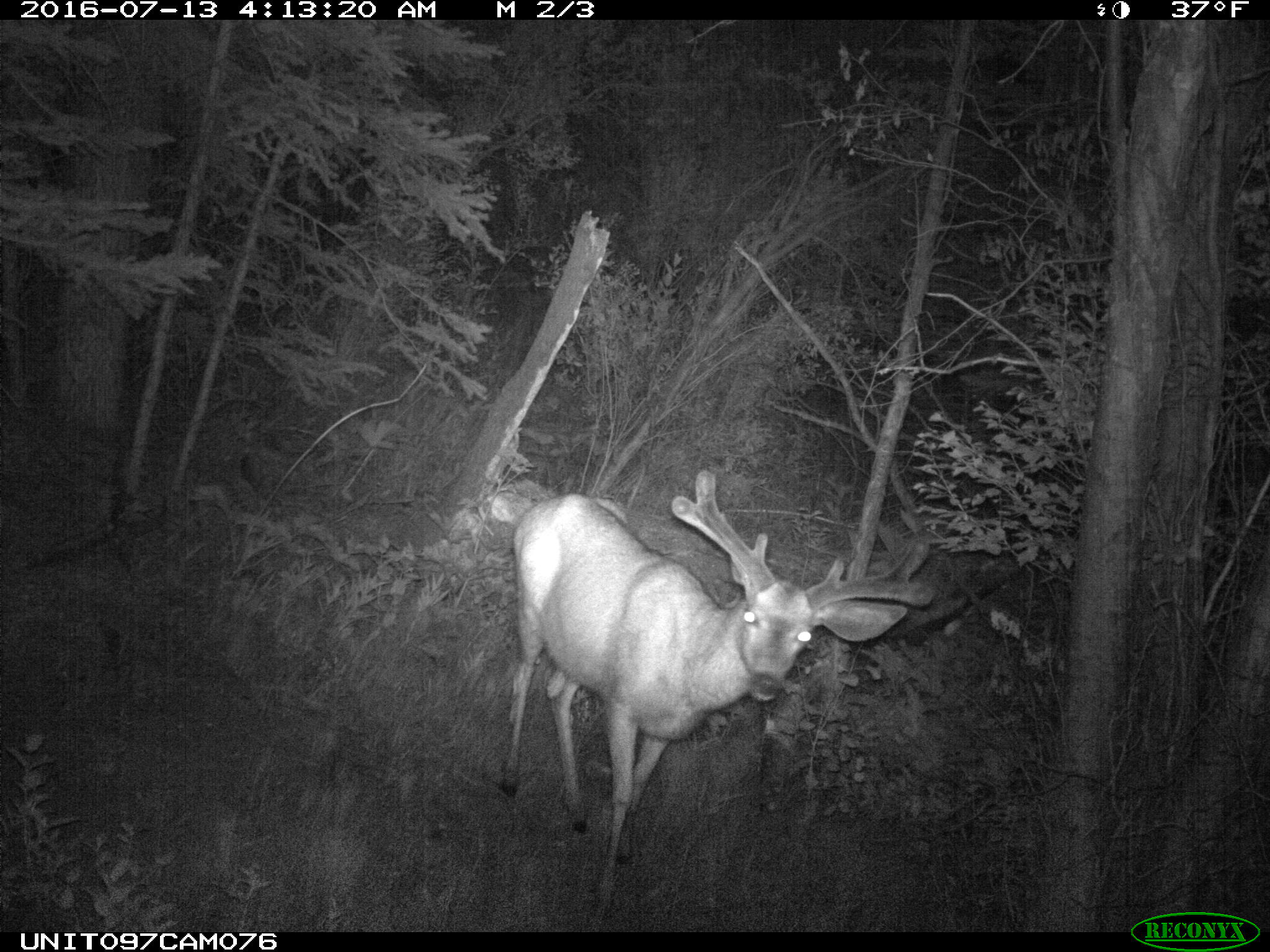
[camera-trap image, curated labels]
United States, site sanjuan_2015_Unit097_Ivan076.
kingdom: Animalia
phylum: Chordata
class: Mammalia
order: Artiodactyla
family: Cervidae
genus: Odocoileus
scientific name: Odocoileus hemionus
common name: mule deer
Odocoileus hemionus (mule deer).